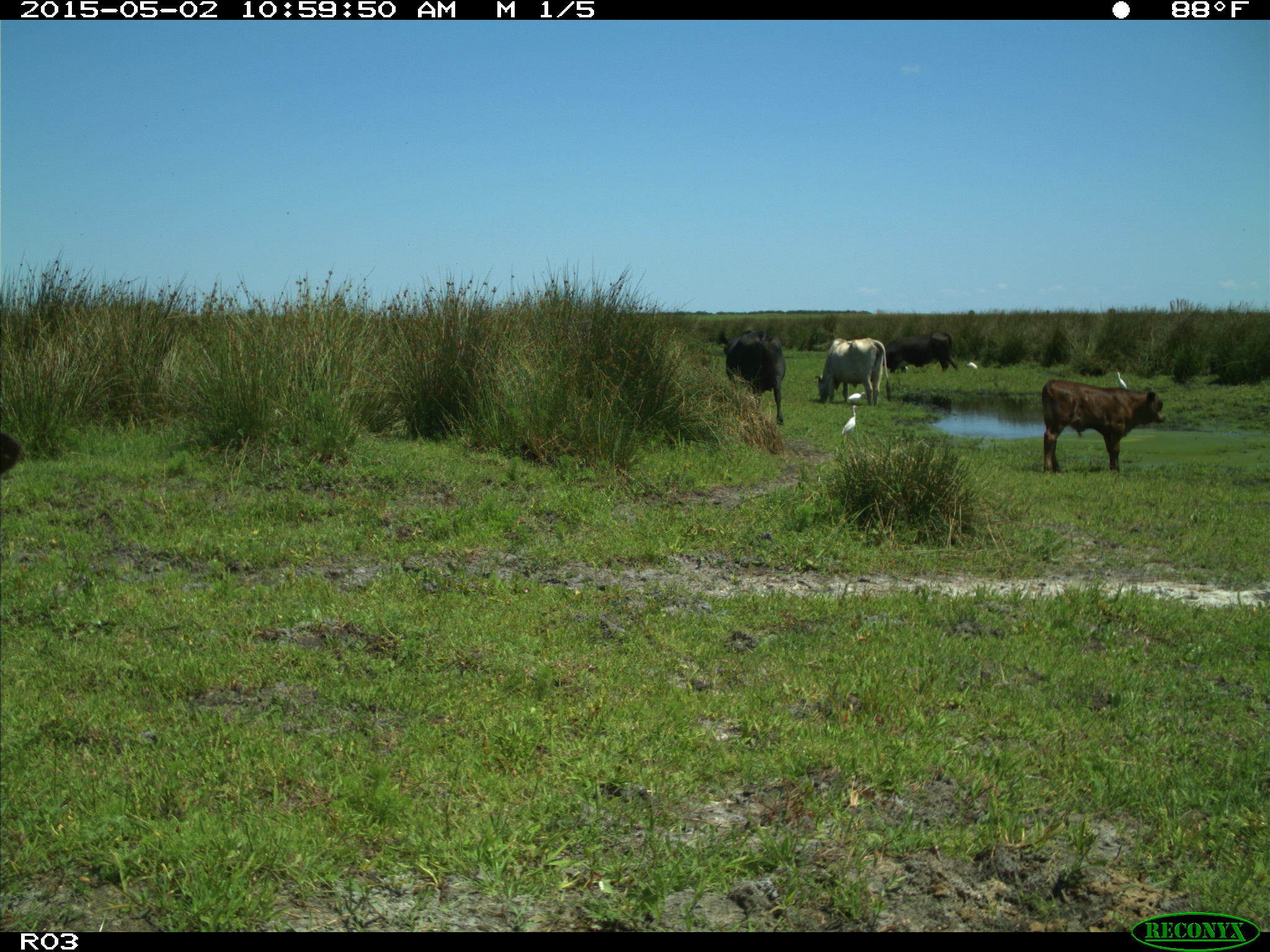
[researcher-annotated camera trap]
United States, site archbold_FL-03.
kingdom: Animalia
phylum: Chordata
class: Mammalia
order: Artiodactyla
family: Bovidae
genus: Bos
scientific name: Bos taurus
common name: domestic cow